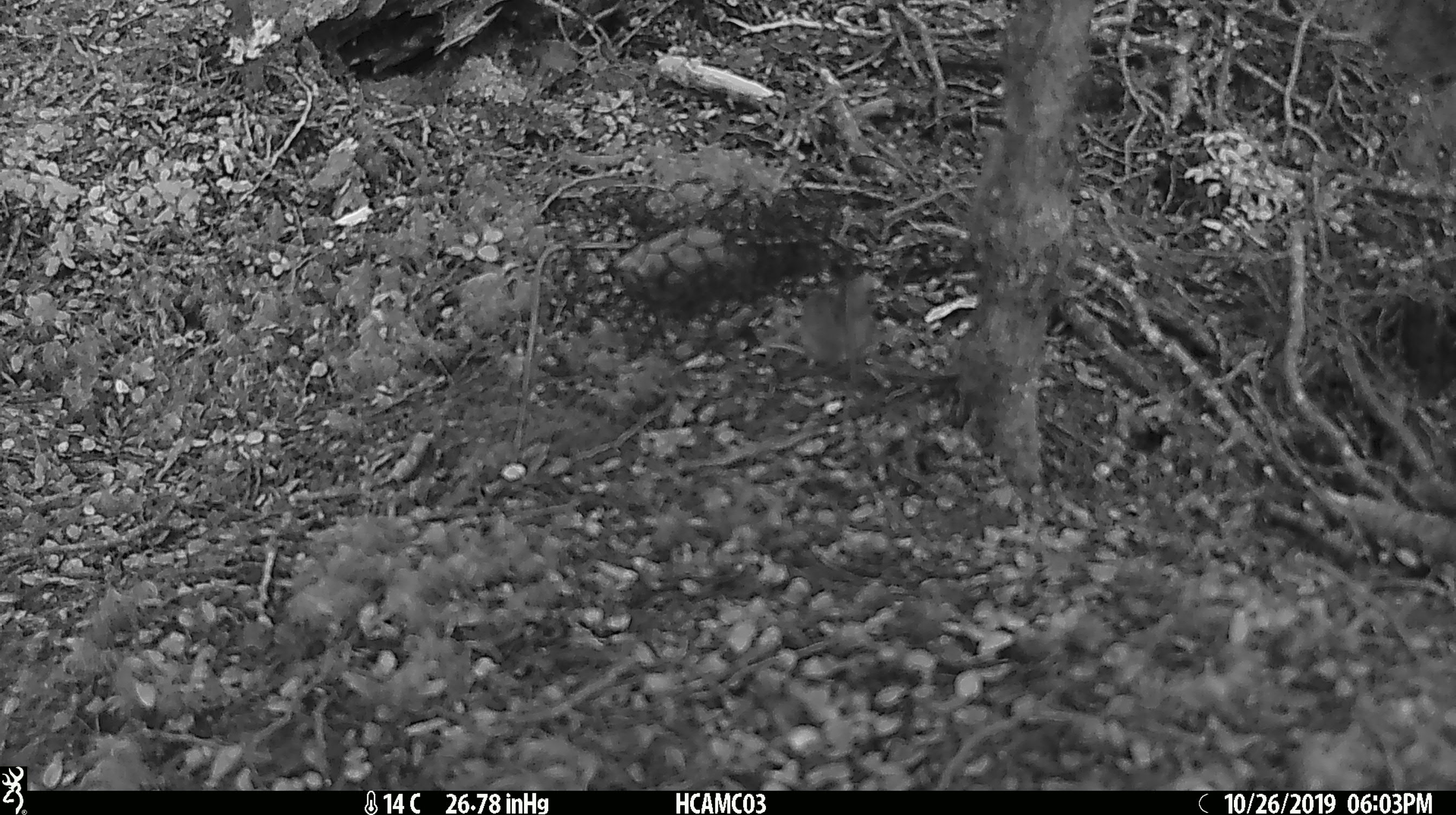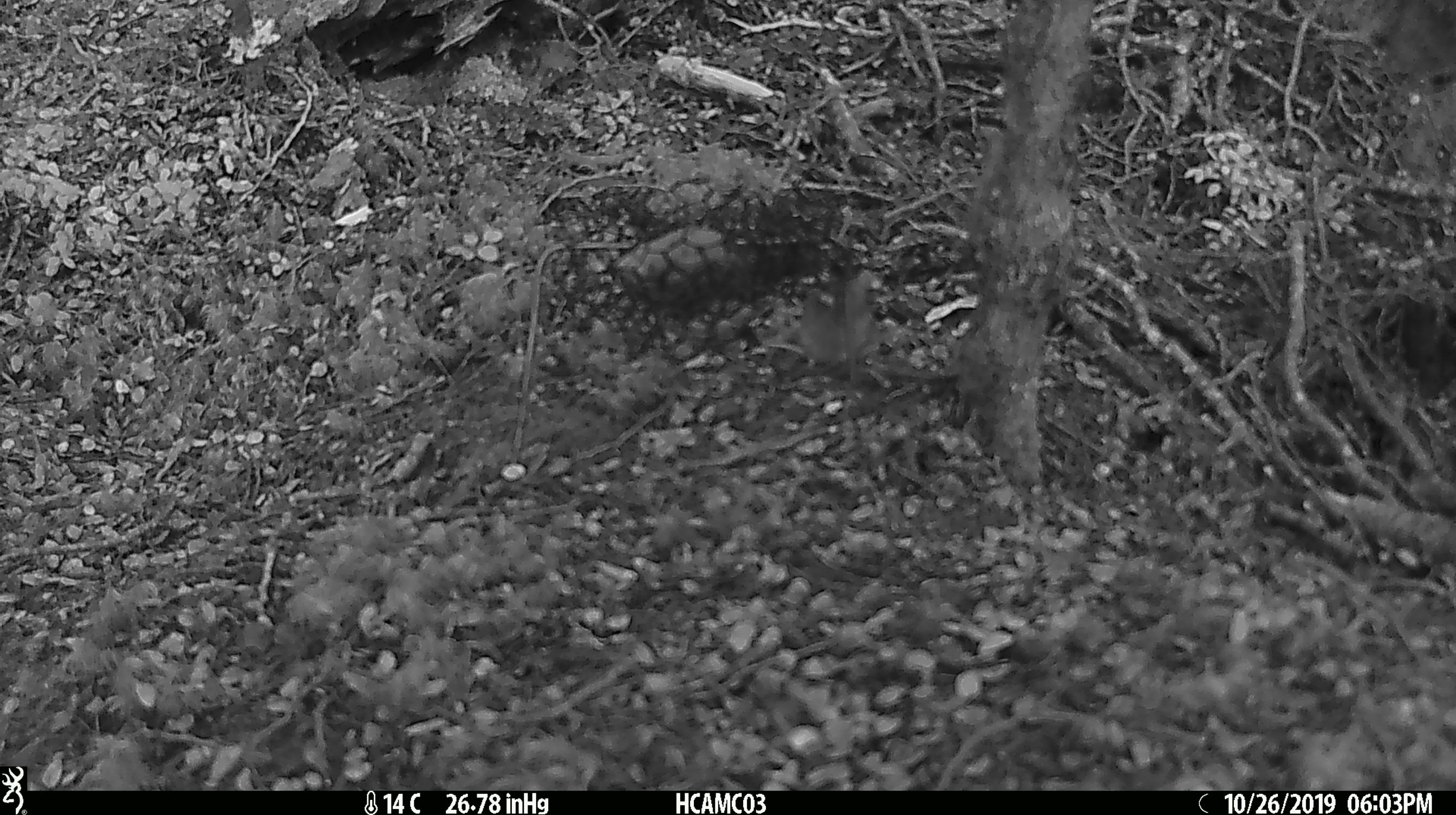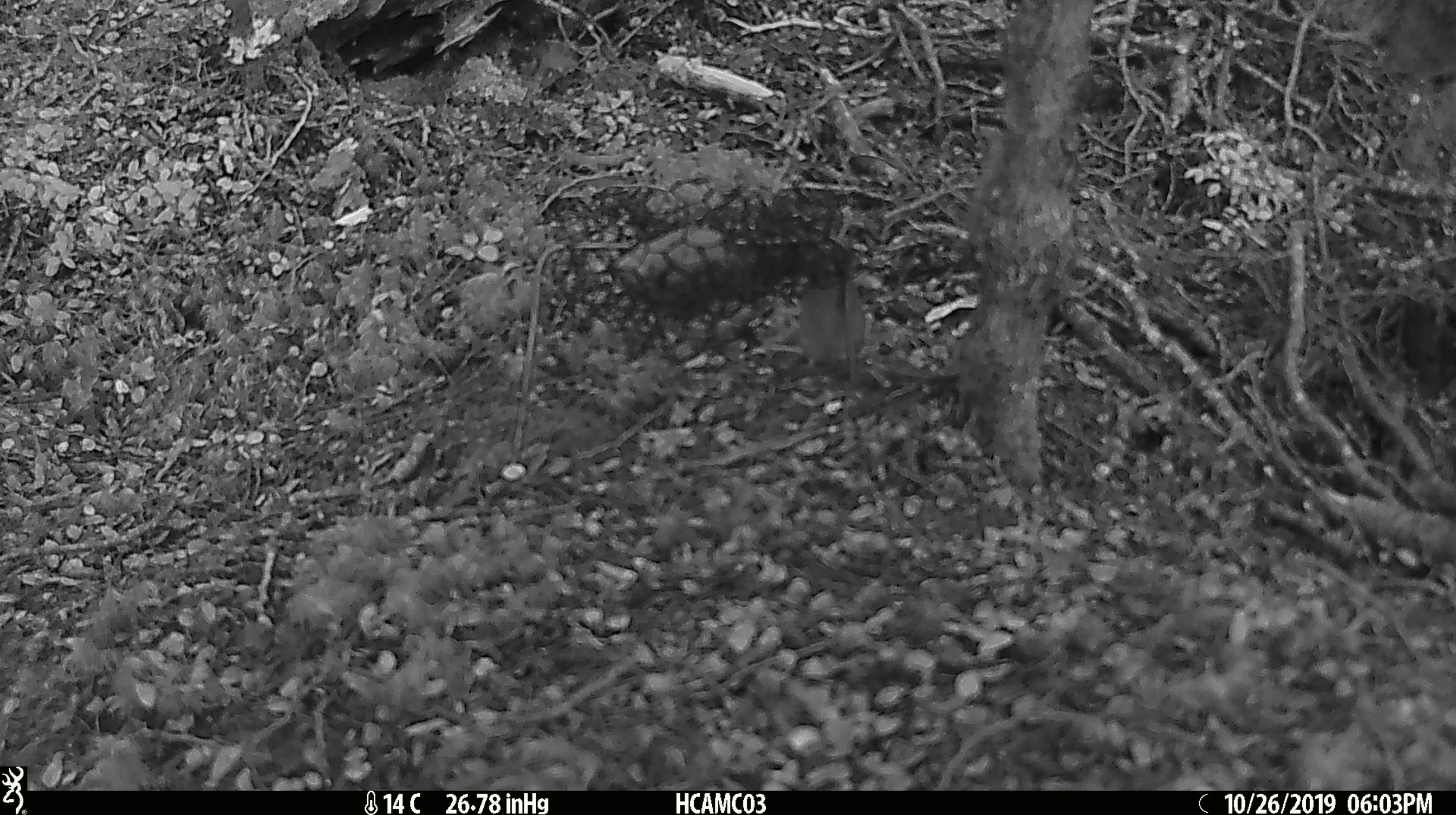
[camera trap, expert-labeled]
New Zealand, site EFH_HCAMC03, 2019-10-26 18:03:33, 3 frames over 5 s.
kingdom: Animalia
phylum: Chordata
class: Mammalia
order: Rodentia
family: Muridae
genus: Mus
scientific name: Mus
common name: mouse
Mouse (Mus).